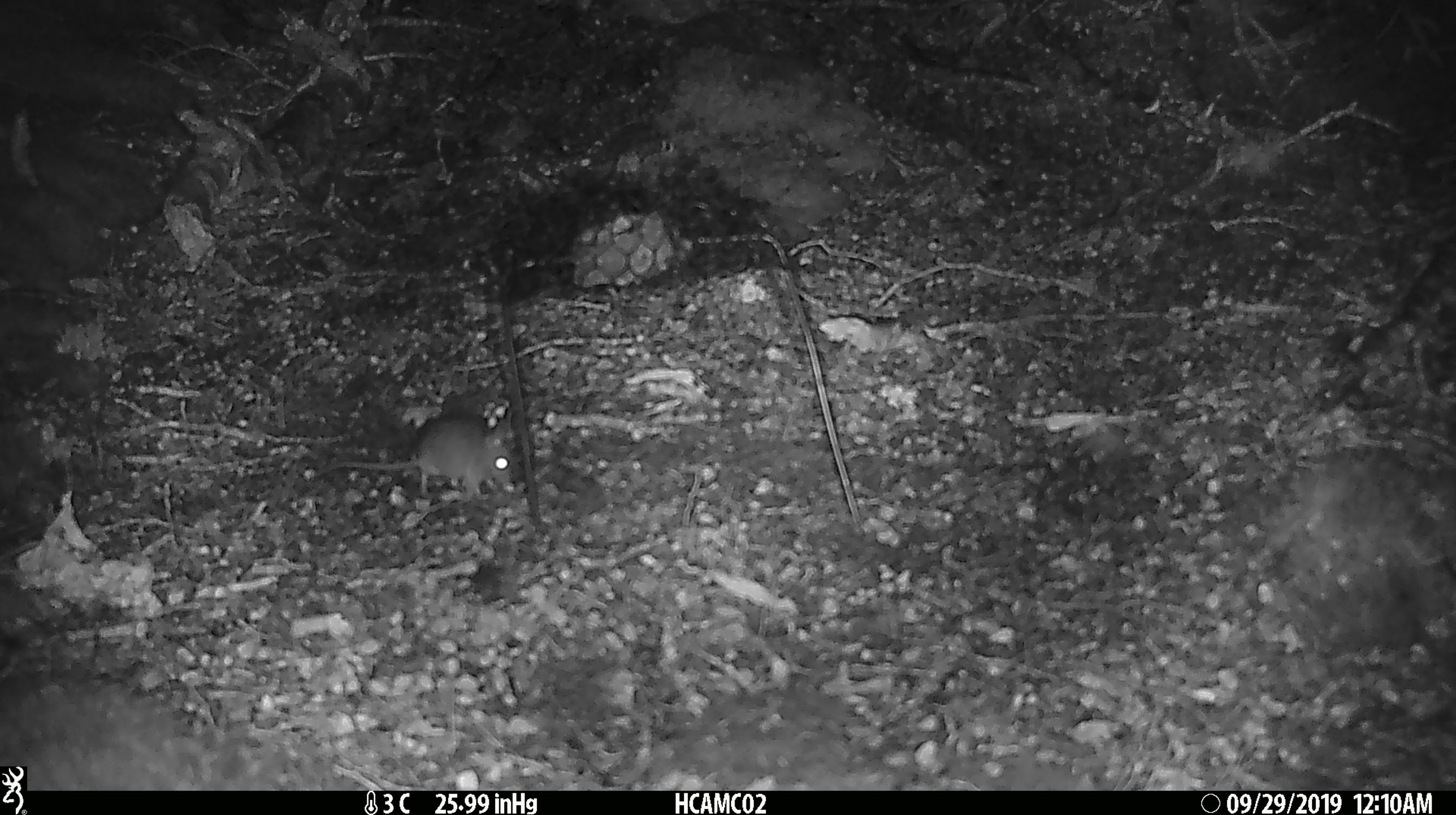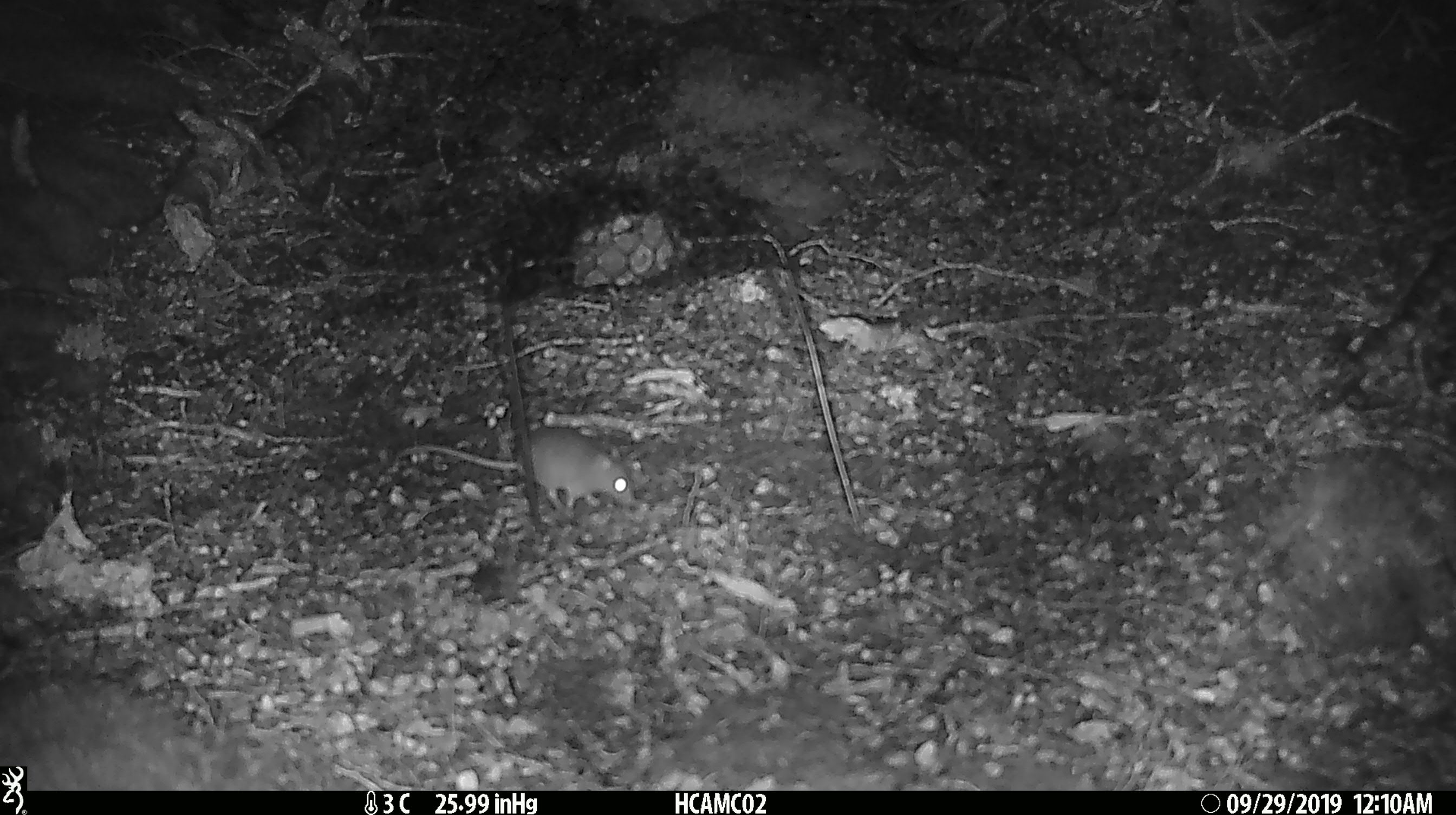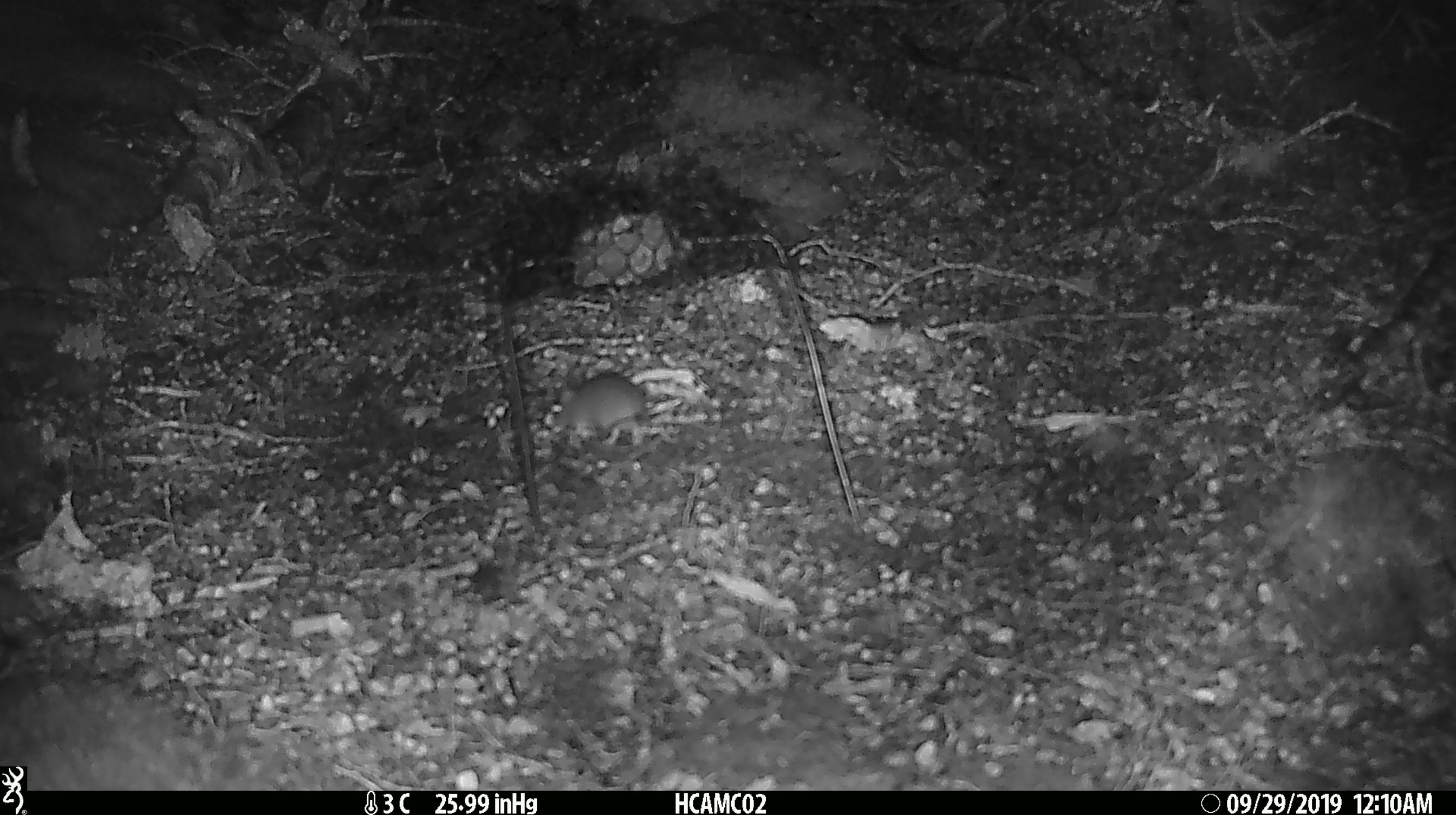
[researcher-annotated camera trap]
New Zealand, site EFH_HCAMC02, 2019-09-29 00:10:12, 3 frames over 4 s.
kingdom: Animalia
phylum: Chordata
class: Mammalia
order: Rodentia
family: Muridae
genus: Mus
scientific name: Mus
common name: mouse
Mouse (Mus).